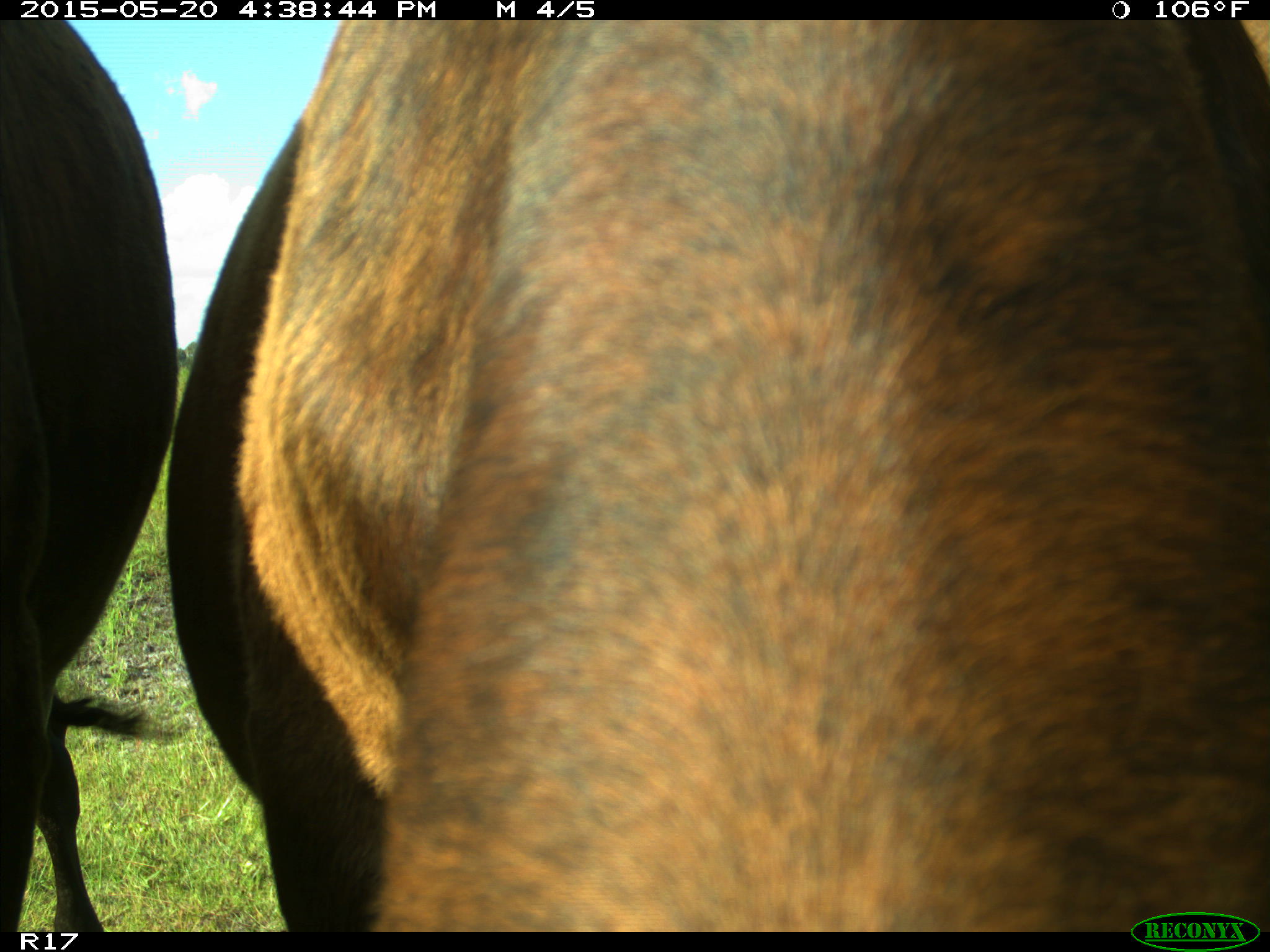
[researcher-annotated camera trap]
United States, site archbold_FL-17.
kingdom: Animalia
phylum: Chordata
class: Mammalia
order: Artiodactyla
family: Bovidae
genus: Bos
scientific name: Bos taurus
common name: domestic cow